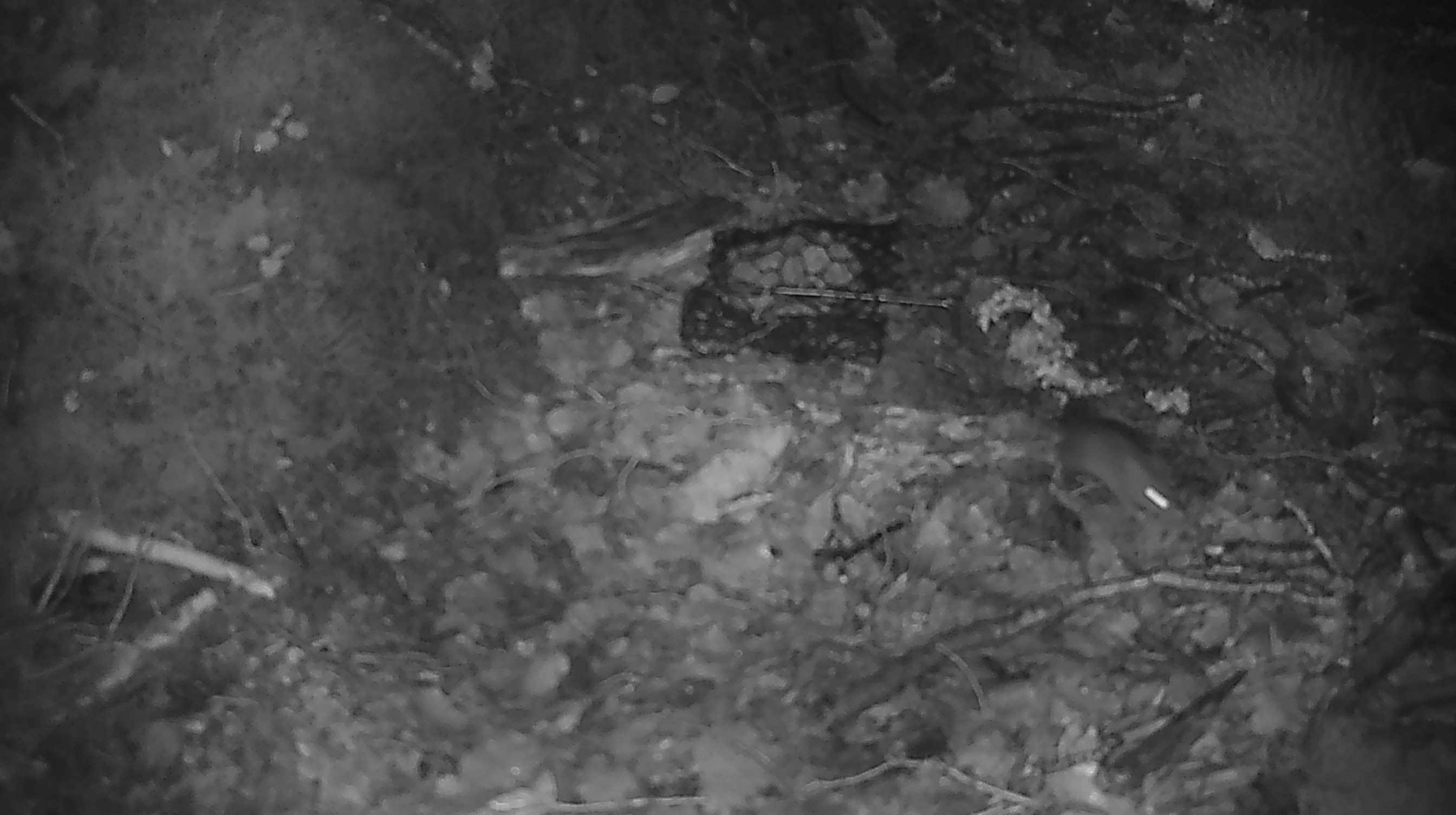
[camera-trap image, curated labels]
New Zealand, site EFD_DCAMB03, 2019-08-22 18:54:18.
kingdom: Animalia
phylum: Chordata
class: Mammalia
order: Rodentia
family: Muridae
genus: Mus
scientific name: Mus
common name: mouse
Mouse (Mus).